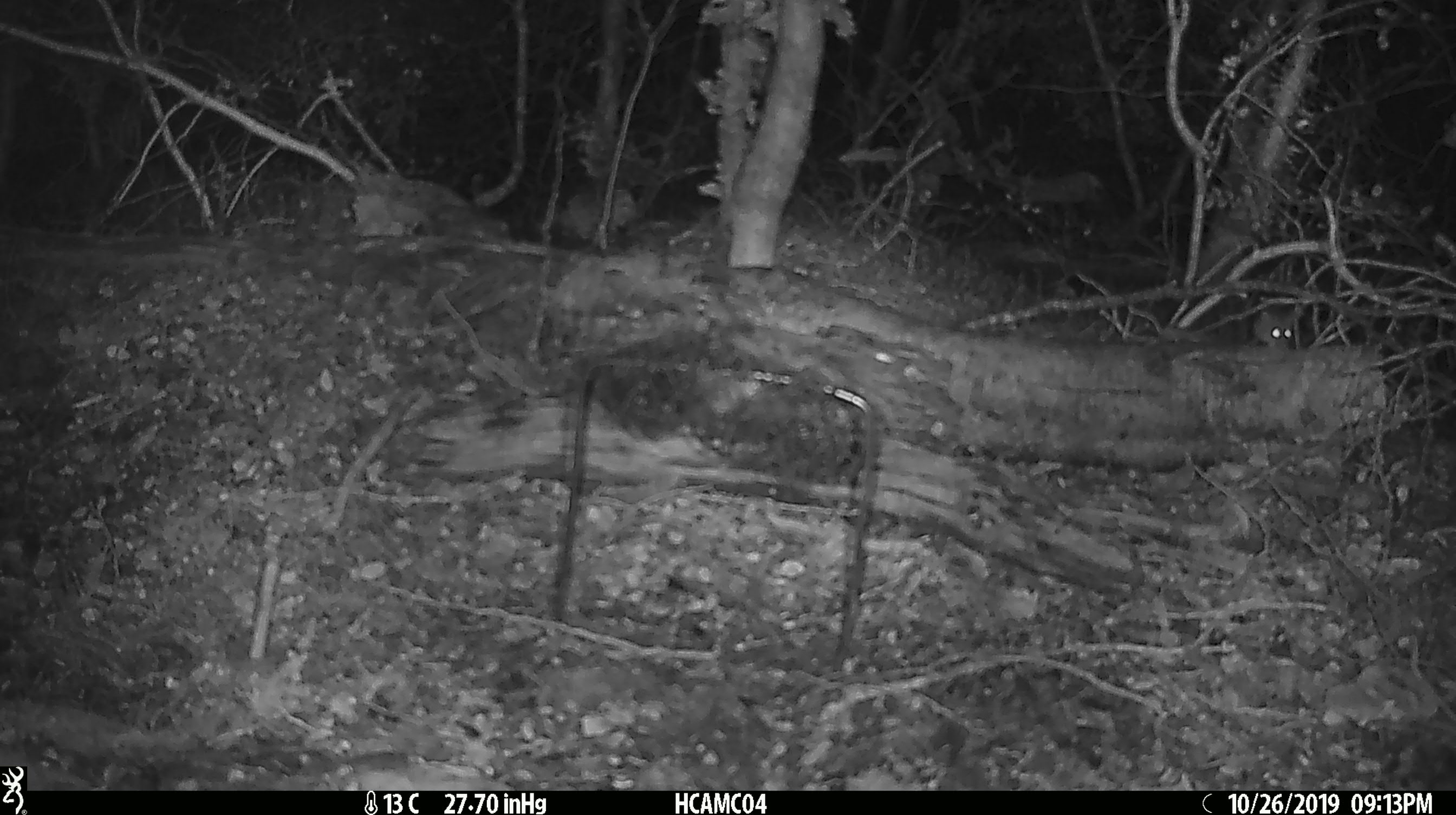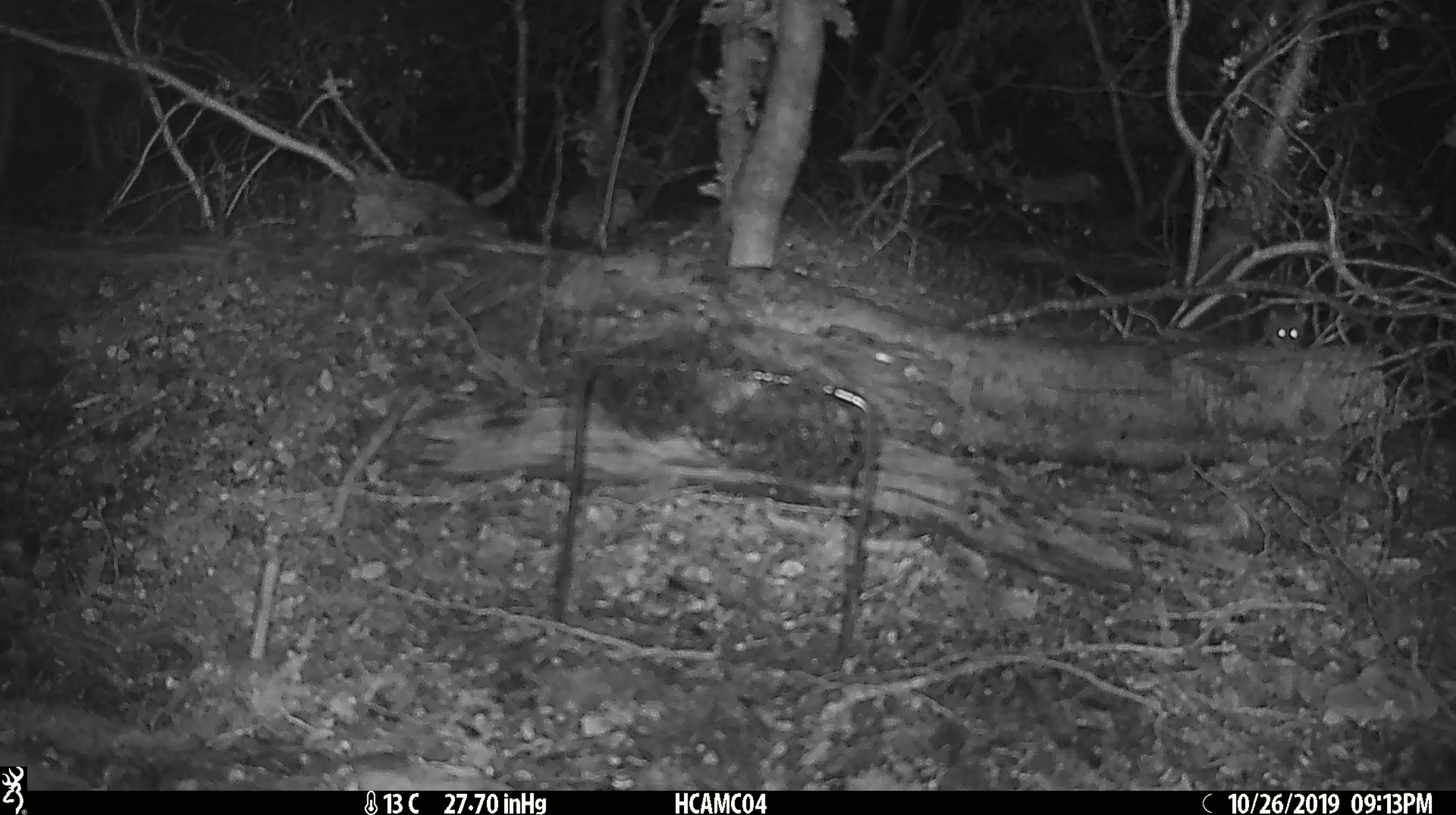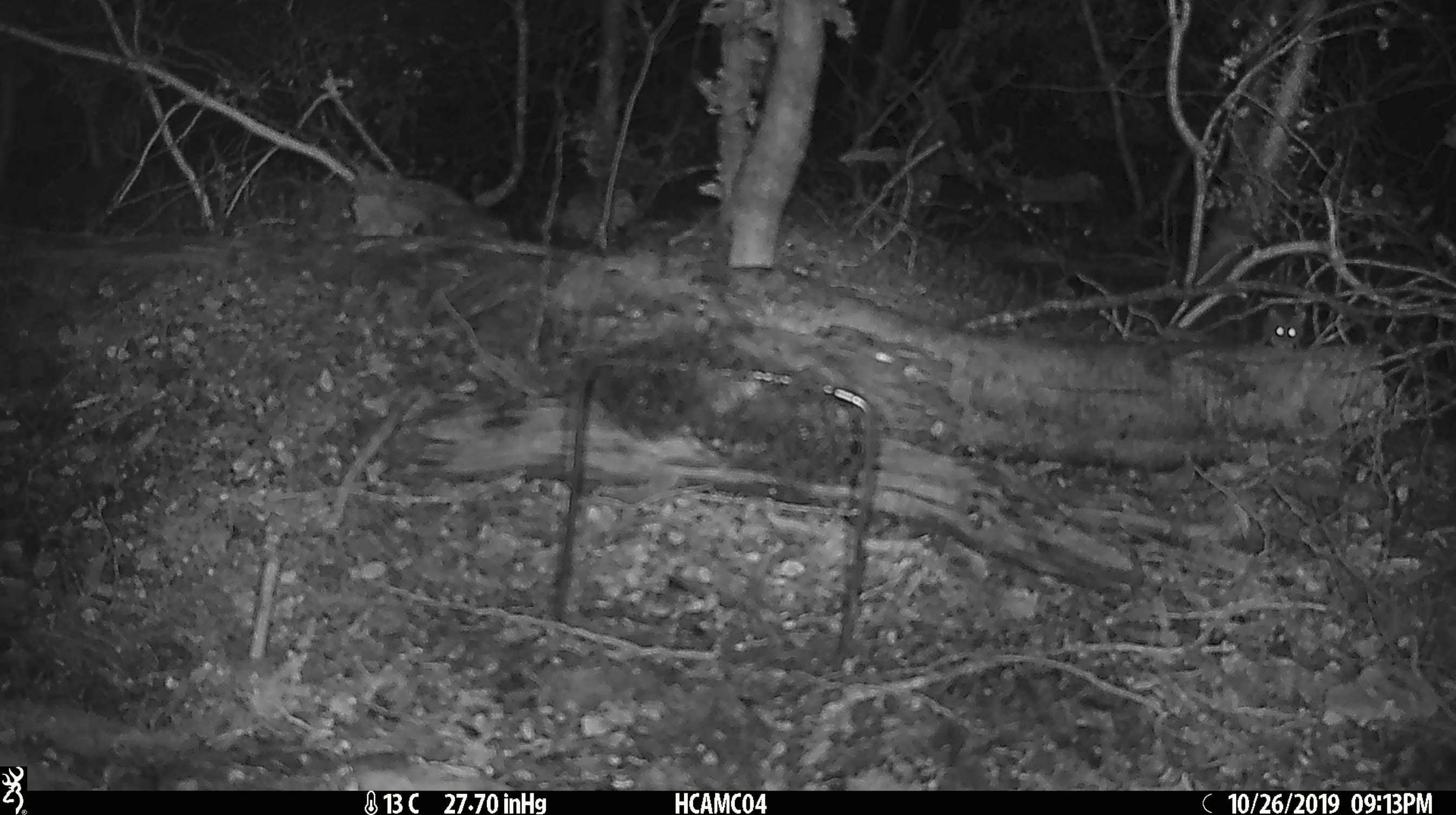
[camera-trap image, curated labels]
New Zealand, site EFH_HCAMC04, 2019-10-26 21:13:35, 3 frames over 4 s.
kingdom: Animalia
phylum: Chordata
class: Mammalia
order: Rodentia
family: Muridae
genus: Mus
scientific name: Mus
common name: mouse